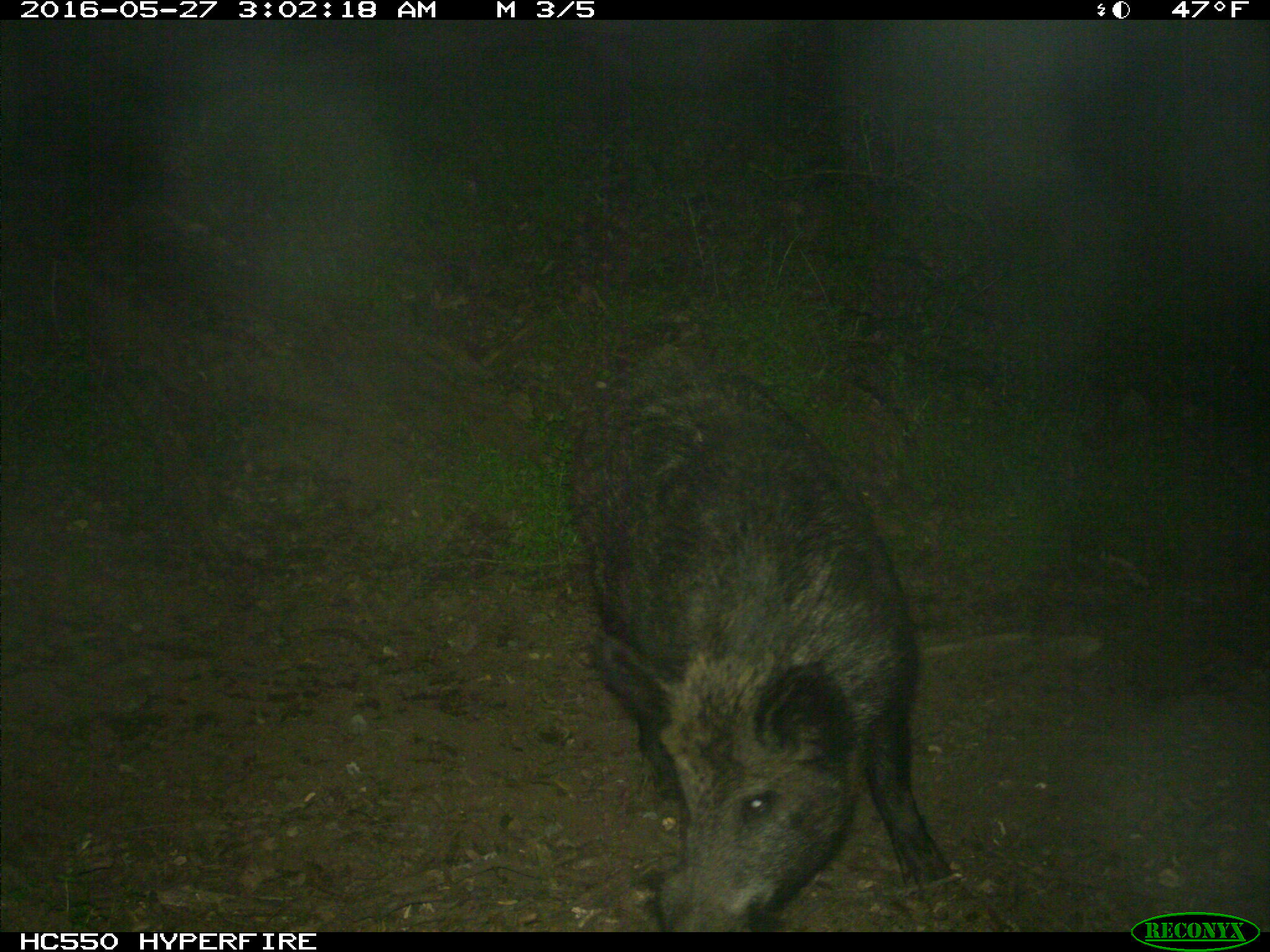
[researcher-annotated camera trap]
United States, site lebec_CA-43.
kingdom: Animalia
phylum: Chordata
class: Mammalia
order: Artiodactyla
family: Suidae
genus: Sus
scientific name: Sus scrofa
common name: wild boar